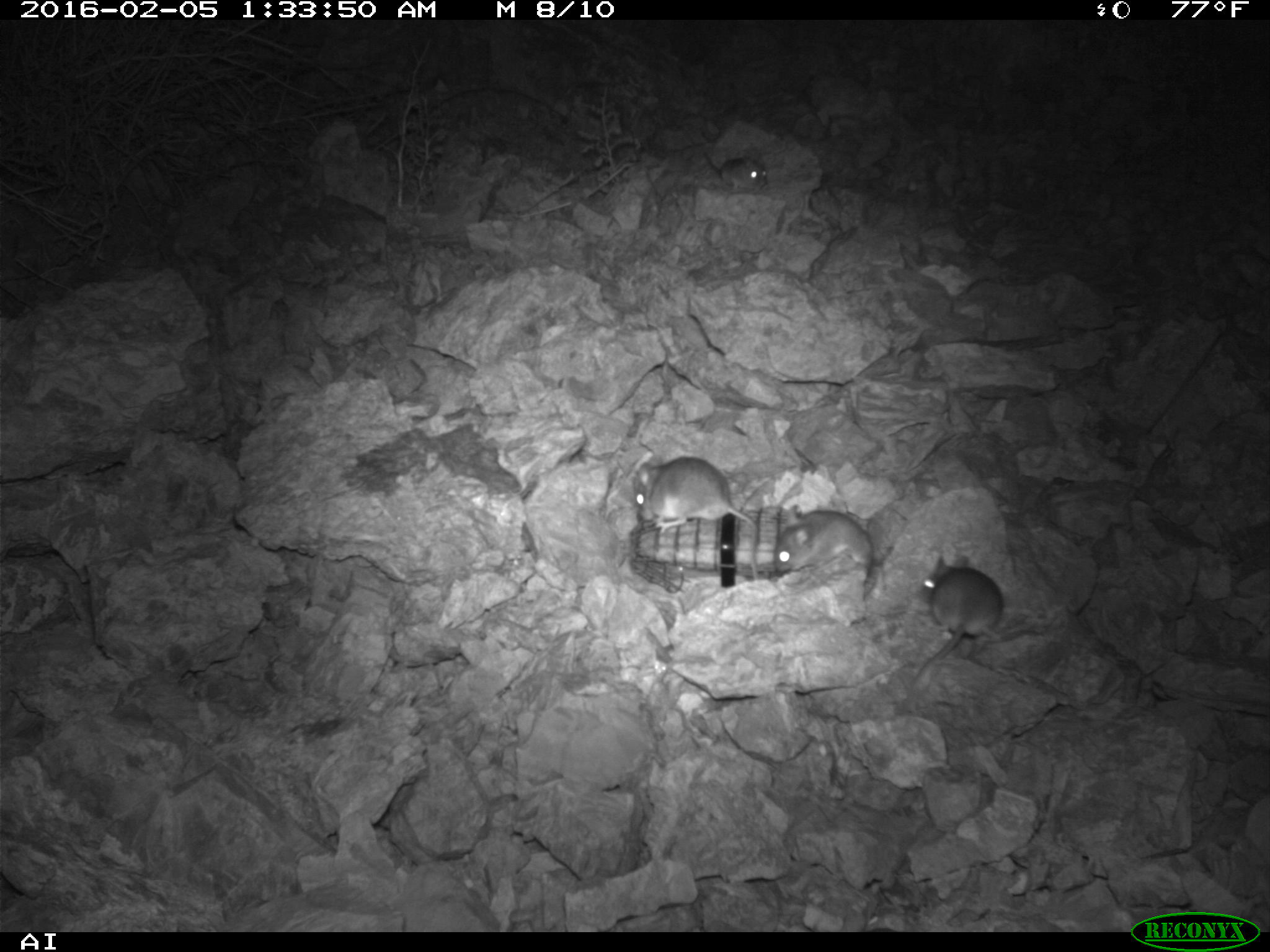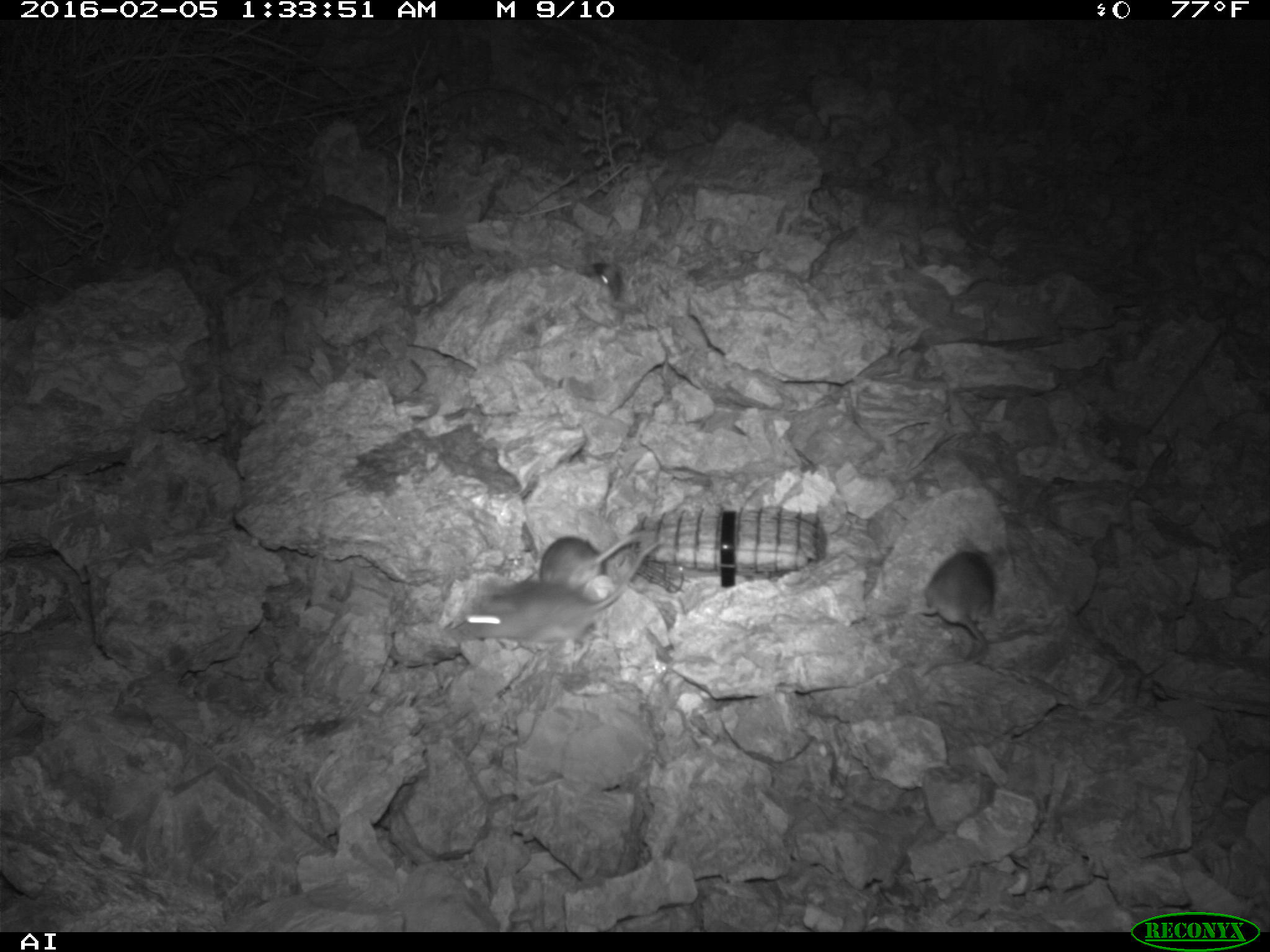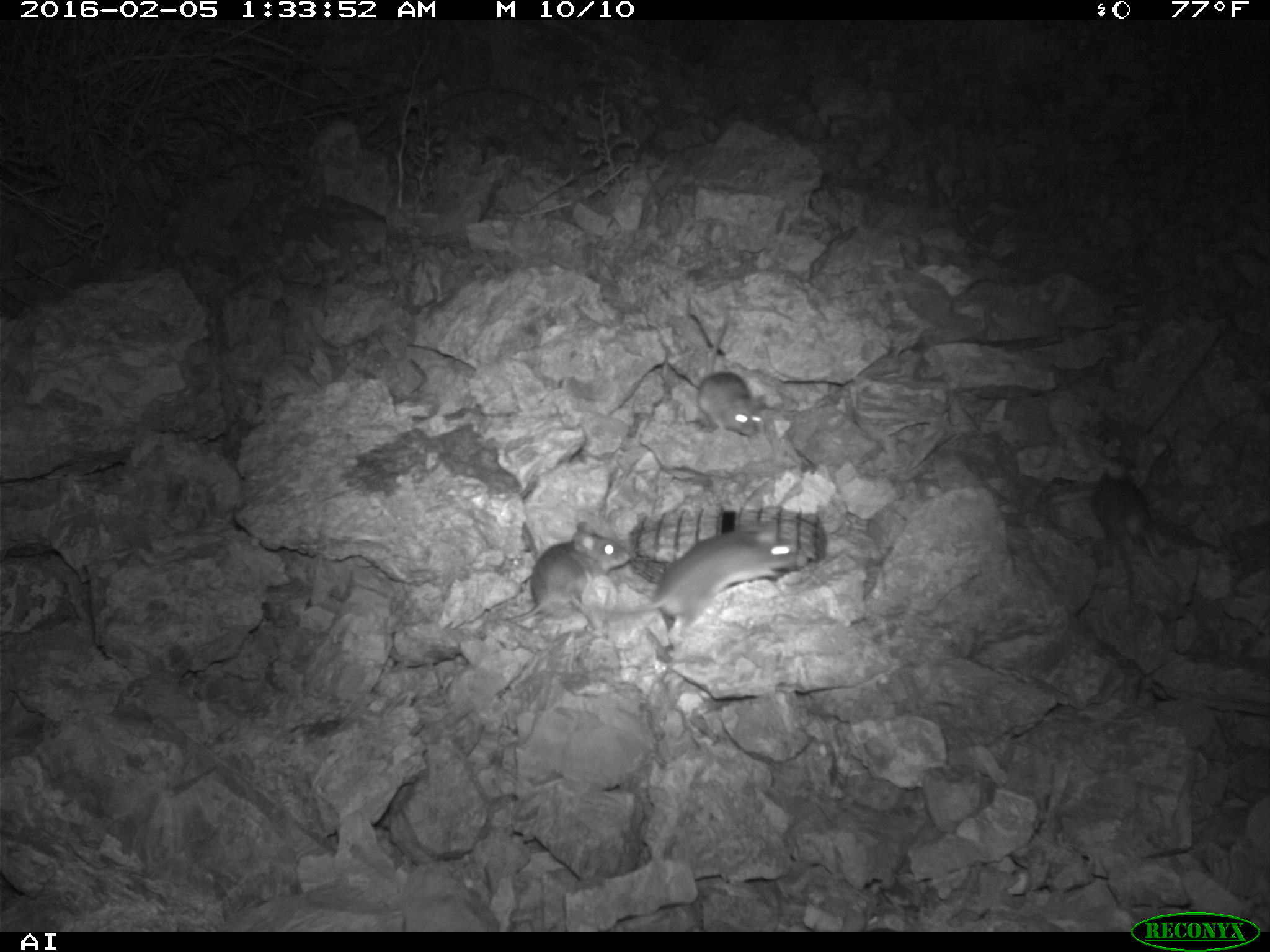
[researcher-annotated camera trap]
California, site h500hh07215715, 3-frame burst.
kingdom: Animalia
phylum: Chordata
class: Mammalia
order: Rodentia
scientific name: Rodentia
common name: rodent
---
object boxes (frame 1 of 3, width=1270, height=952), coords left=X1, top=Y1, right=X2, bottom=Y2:
rodent: left=634, top=454, right=760, bottom=581; left=900, top=556, right=1009, bottom=696; left=775, top=509, right=873, bottom=588; left=698, top=139, right=769, bottom=195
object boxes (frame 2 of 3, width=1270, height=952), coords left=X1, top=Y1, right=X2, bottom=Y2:
rodent: left=437, top=542, right=656, bottom=646; left=881, top=536, right=1005, bottom=672; left=535, top=529, right=646, bottom=589; left=592, top=259, right=626, bottom=301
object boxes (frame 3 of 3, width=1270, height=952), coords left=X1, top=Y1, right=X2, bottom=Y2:
rodent: left=605, top=518, right=796, bottom=632; left=502, top=521, right=631, bottom=624; left=1091, top=468, right=1160, bottom=604; left=696, top=317, right=762, bottom=437